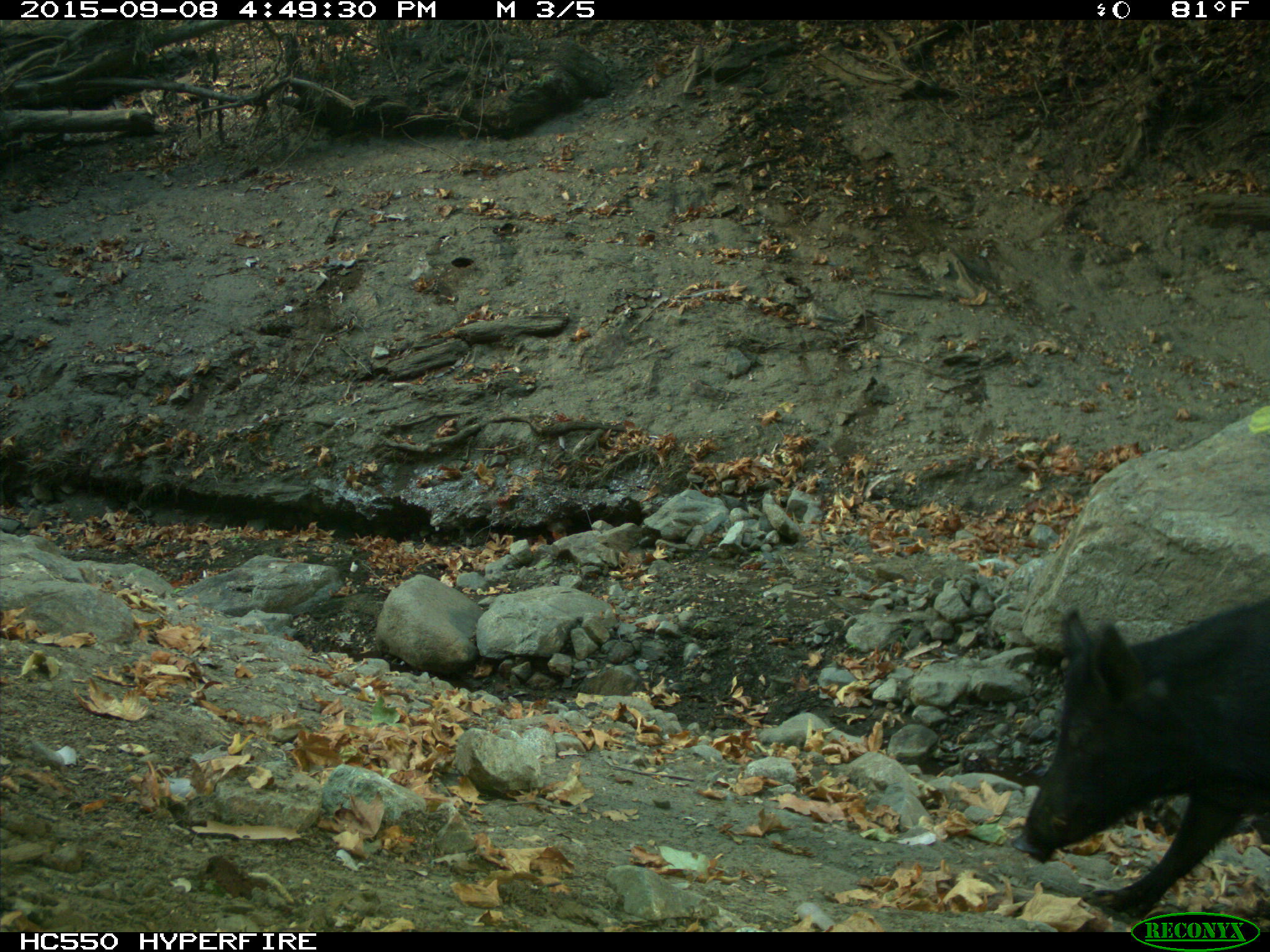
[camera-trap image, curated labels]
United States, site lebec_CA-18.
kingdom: Animalia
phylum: Chordata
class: Mammalia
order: Artiodactyla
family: Suidae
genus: Sus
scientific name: Sus scrofa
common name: wild boar